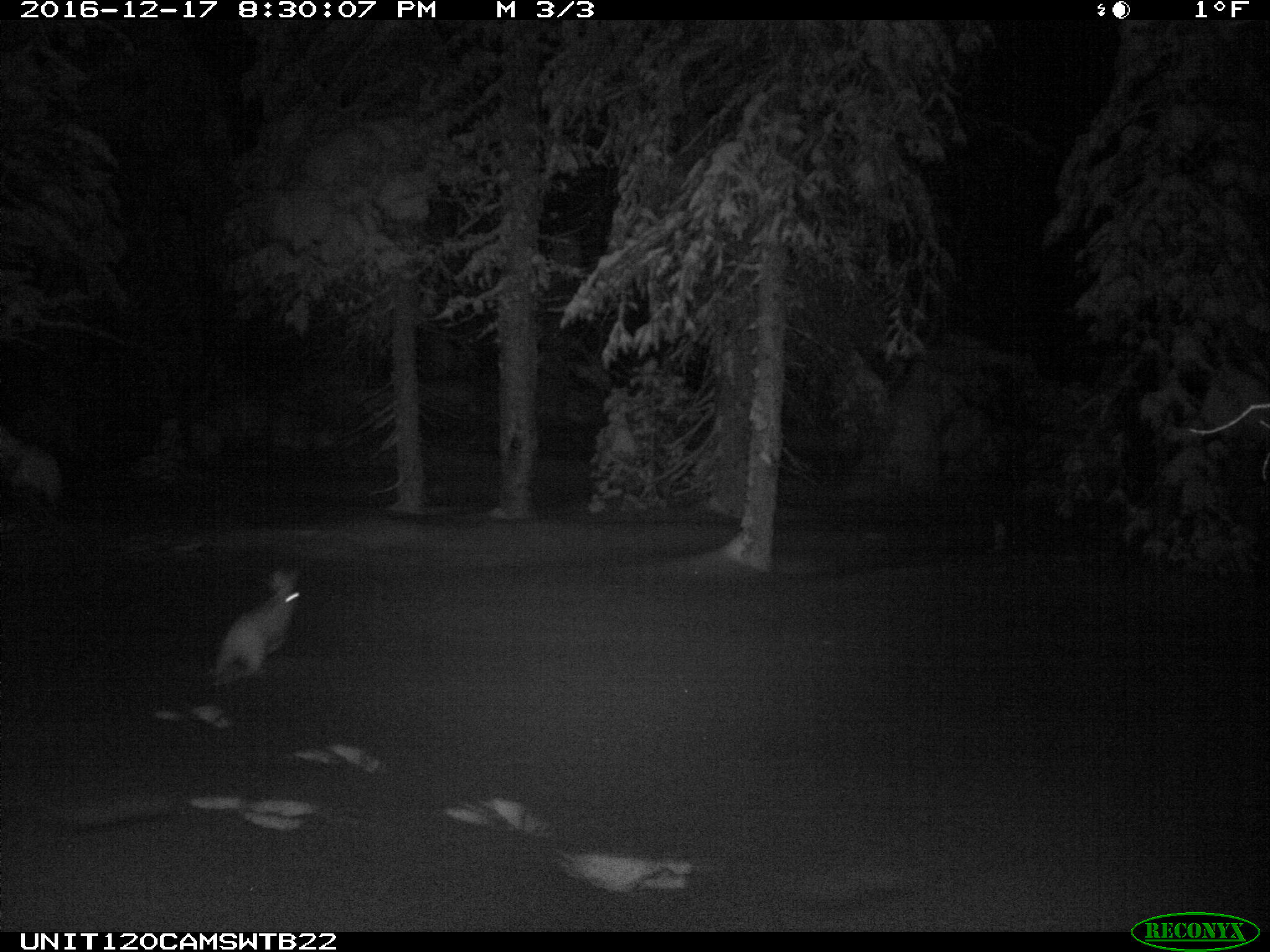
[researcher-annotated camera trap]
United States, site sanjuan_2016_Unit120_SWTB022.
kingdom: Animalia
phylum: Chordata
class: Mammalia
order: Lagomorpha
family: Leporidae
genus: Lepus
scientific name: Lepus americanus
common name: snowshoe hare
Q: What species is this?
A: Lepus americanus (snowshoe hare).